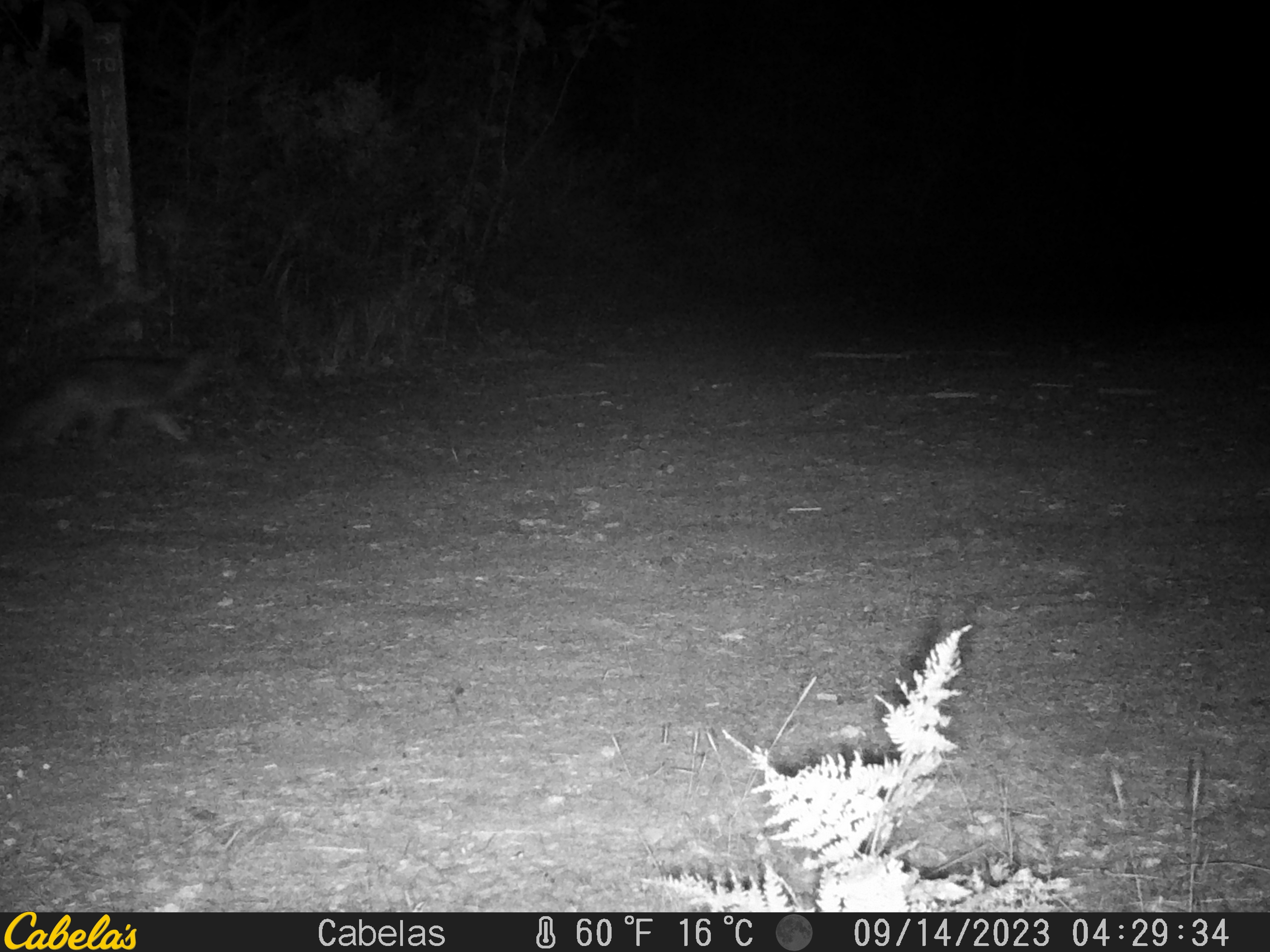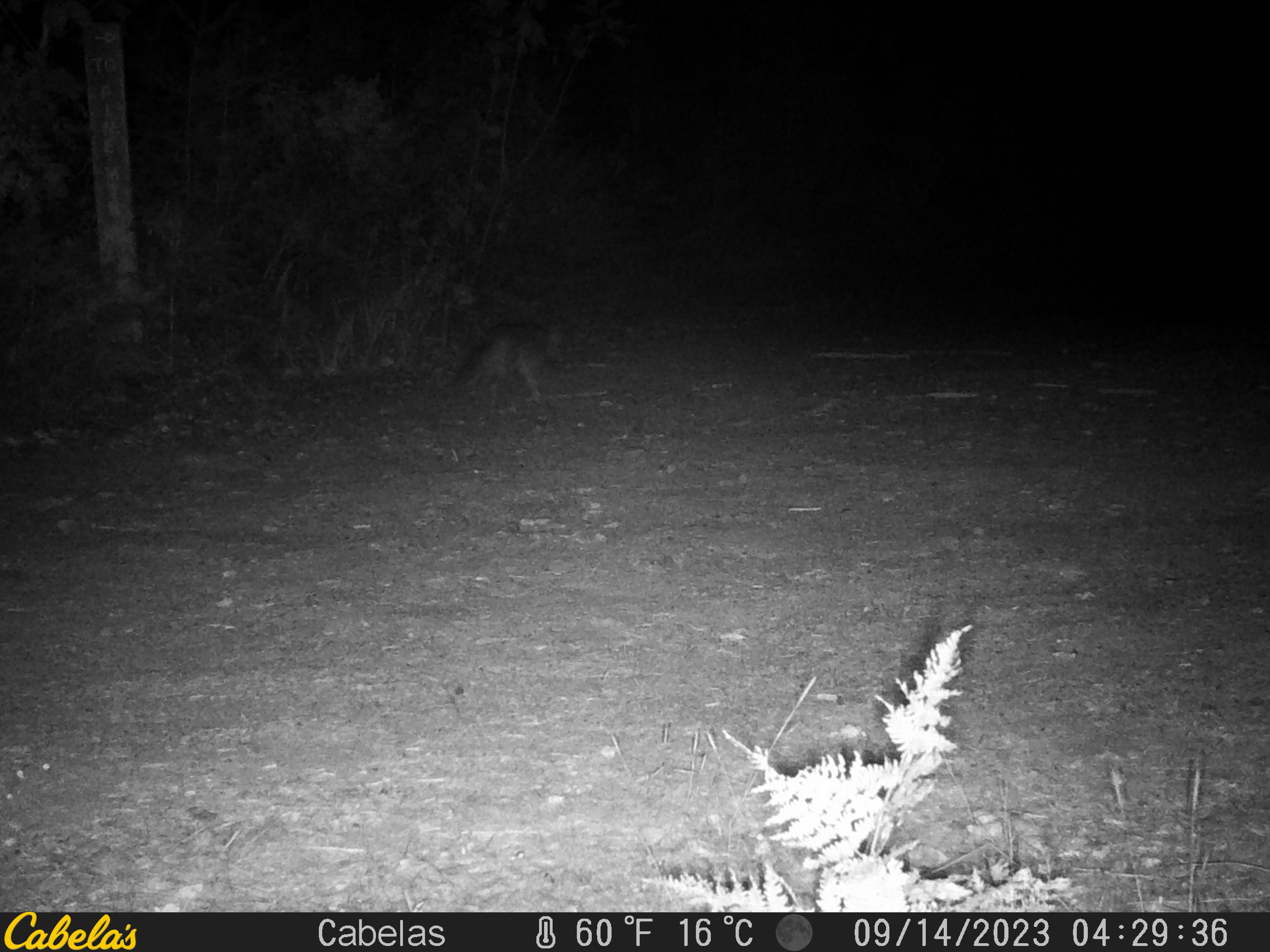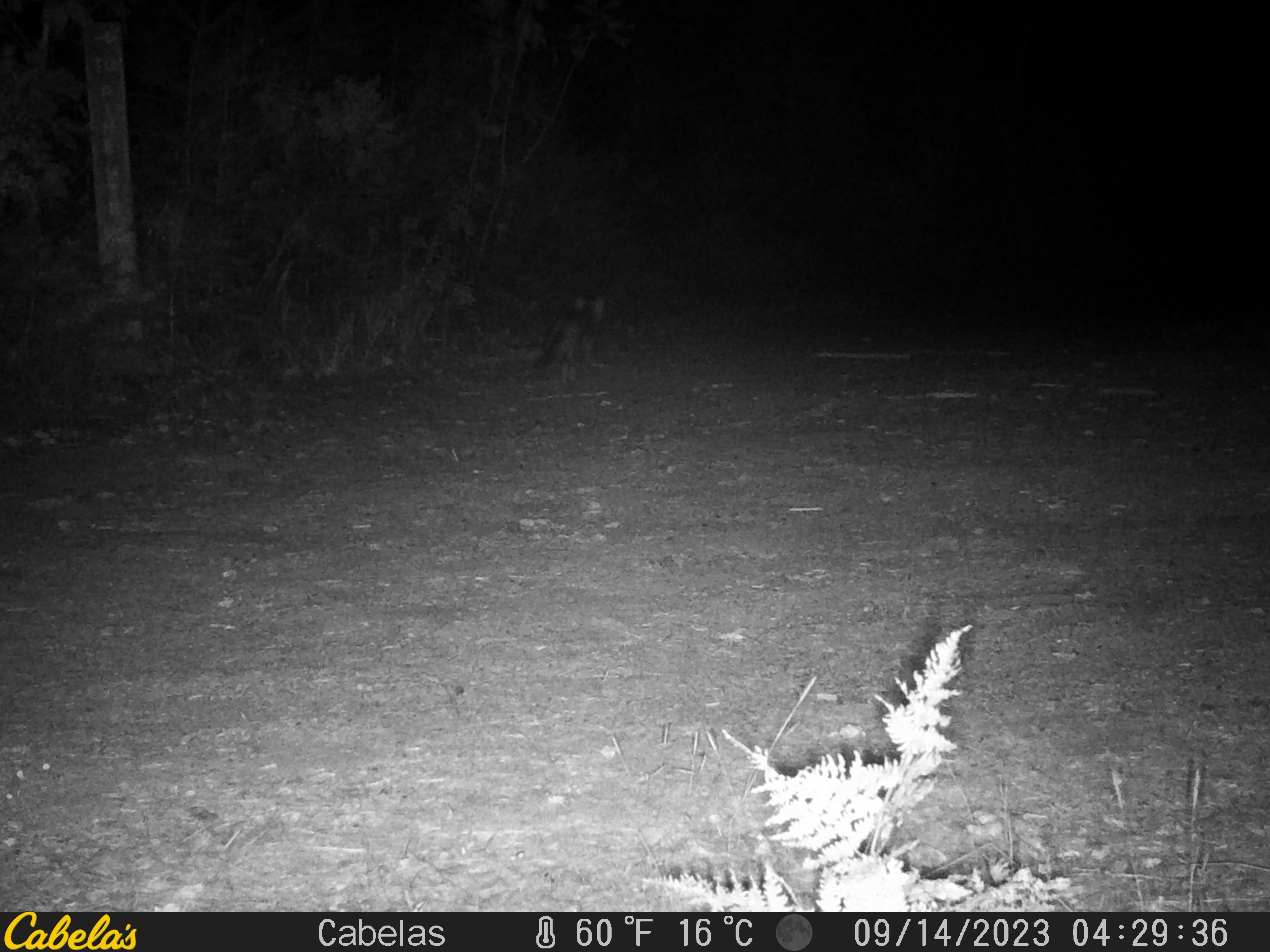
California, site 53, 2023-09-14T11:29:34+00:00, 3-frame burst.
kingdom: Animalia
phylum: Chordata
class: Mammalia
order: Carnivora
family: Canidae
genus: Urocyon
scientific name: Urocyon cinereoargenteus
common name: gray fox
Gray fox (Urocyon cinereoargenteus).